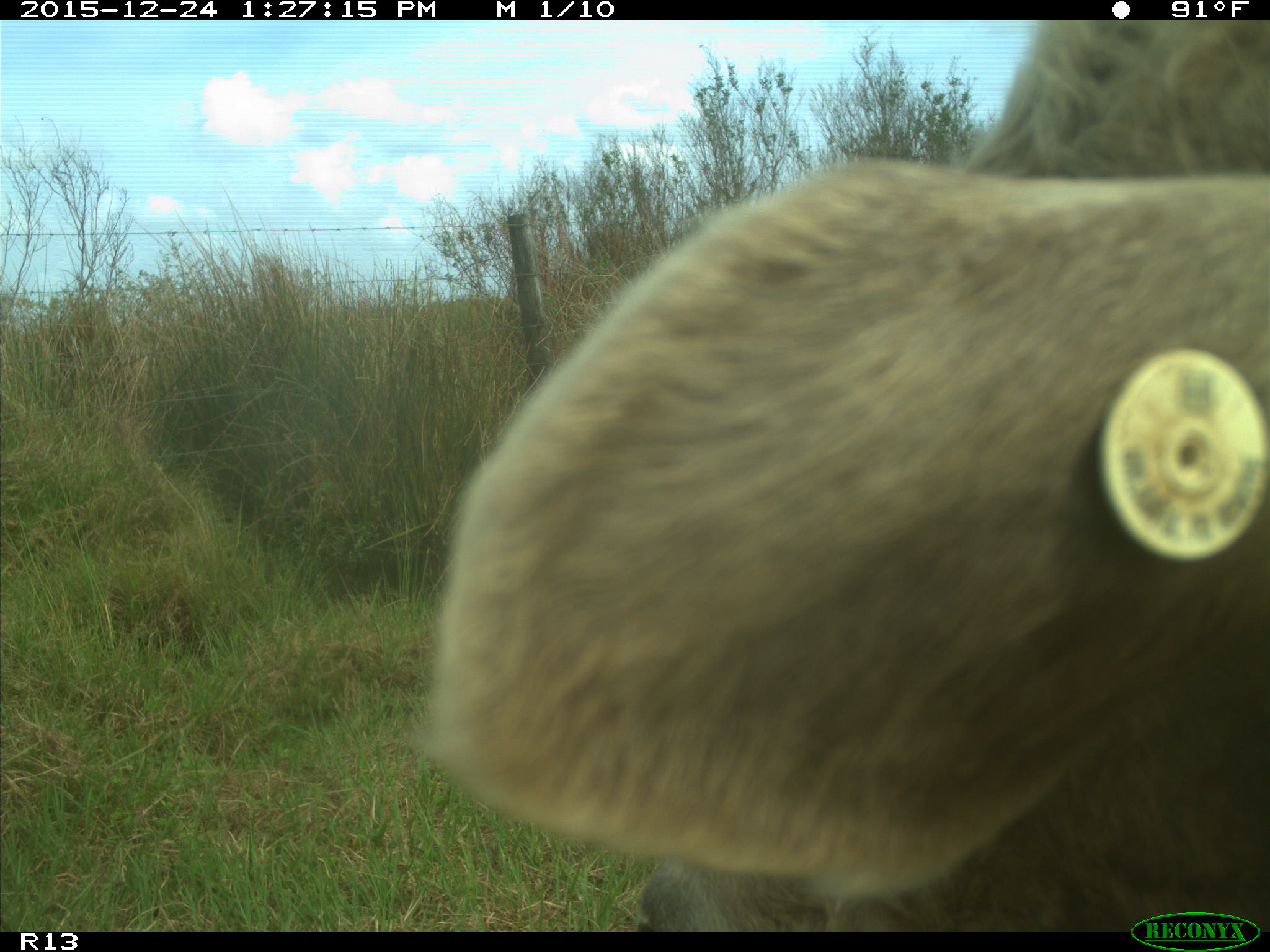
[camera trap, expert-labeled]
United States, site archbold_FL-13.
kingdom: Animalia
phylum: Chordata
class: Mammalia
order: Artiodactyla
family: Bovidae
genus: Bos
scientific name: Bos taurus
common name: domestic cow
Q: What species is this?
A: Bos taurus (domestic cow).